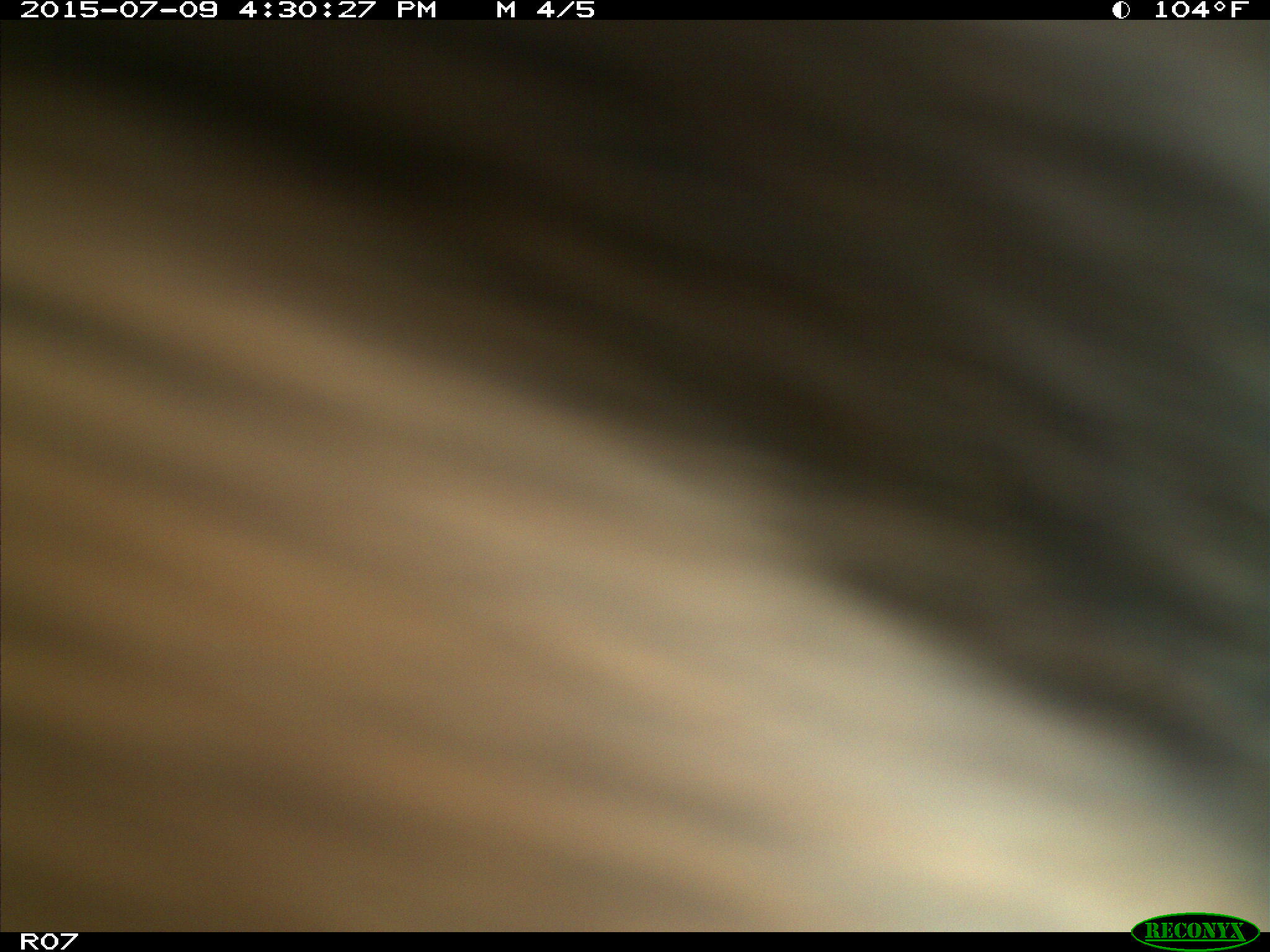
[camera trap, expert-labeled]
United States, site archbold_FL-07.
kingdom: Animalia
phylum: Chordata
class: Mammalia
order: Artiodactyla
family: Bovidae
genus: Bos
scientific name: Bos taurus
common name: domestic cow